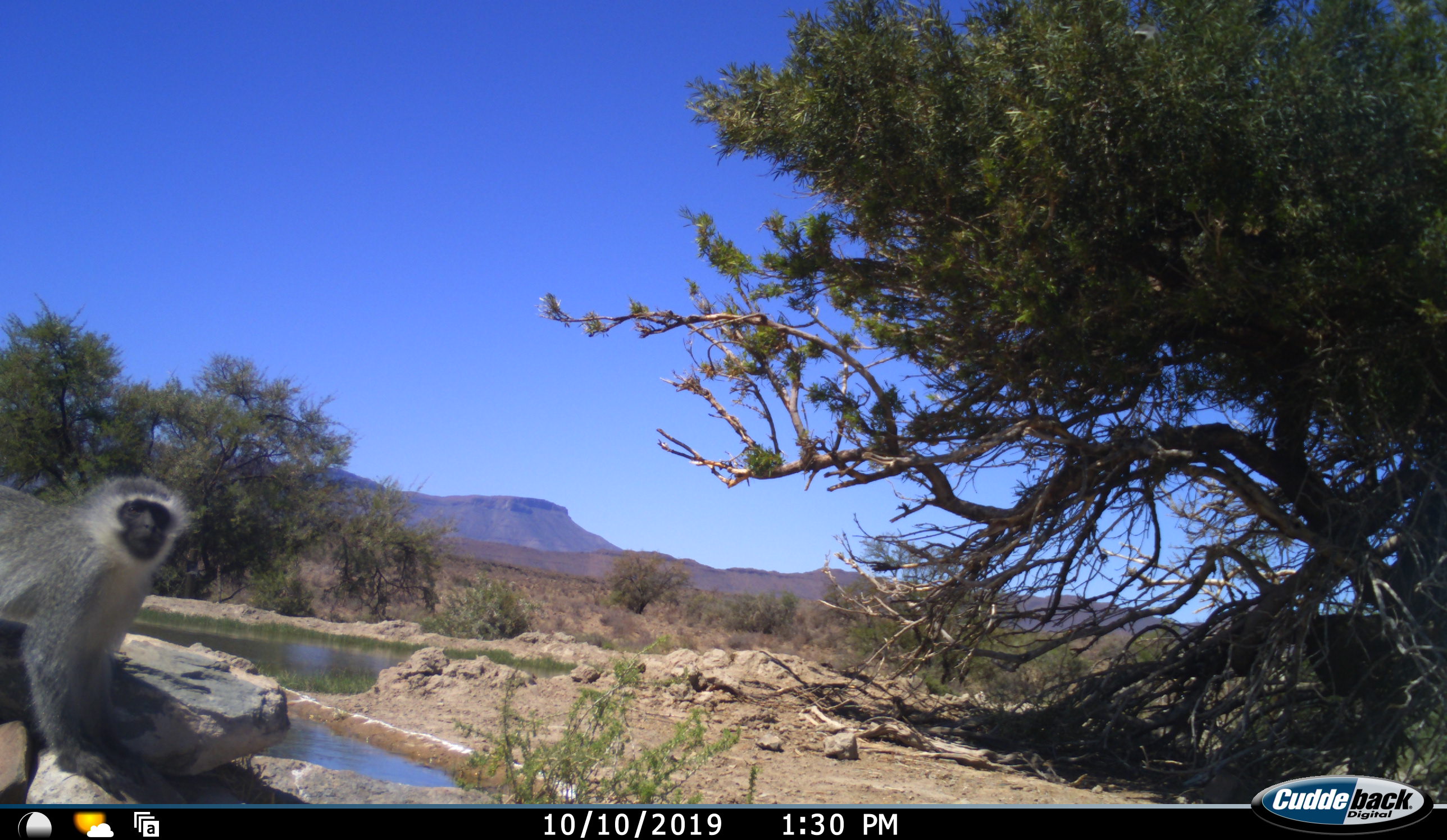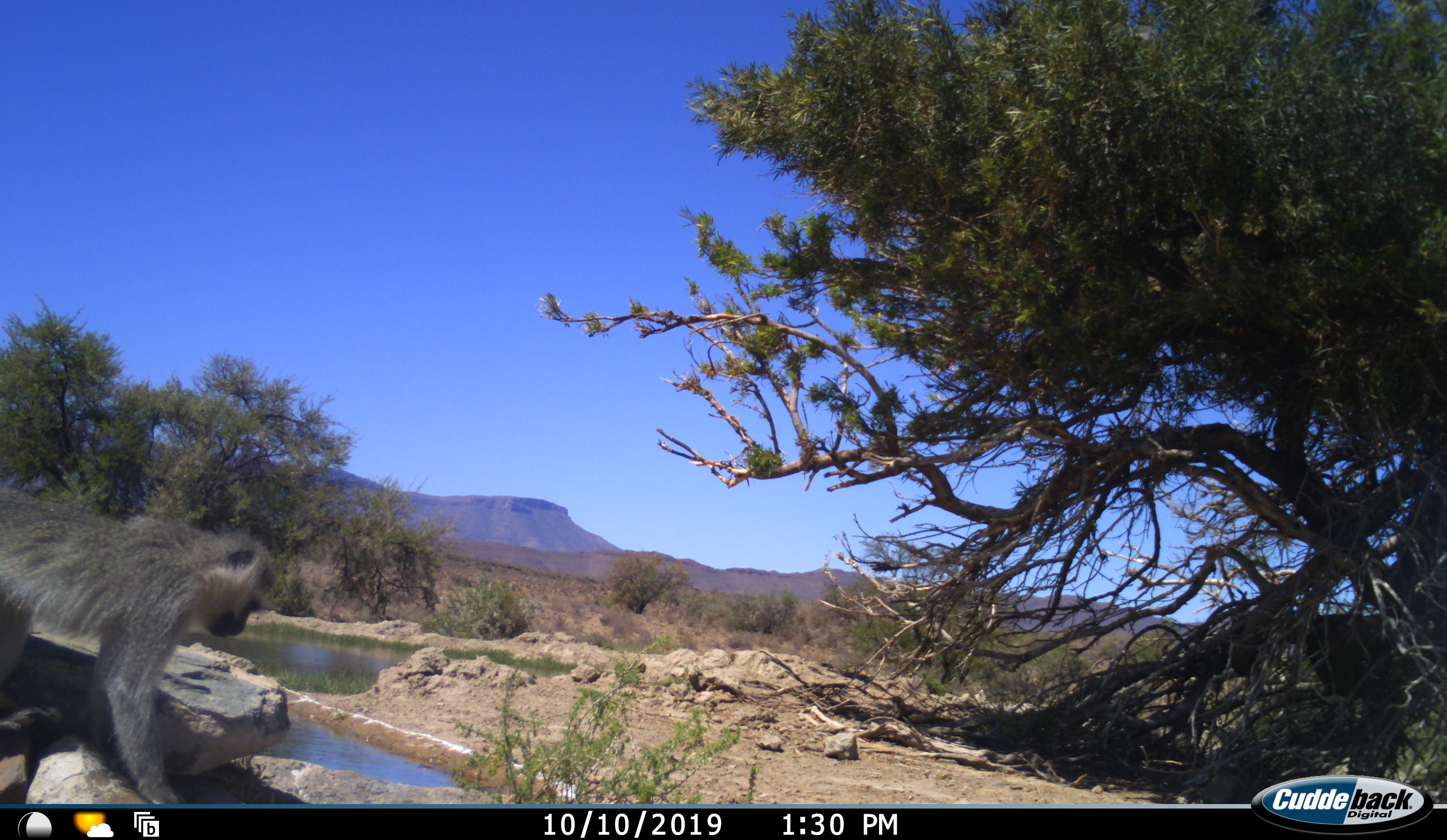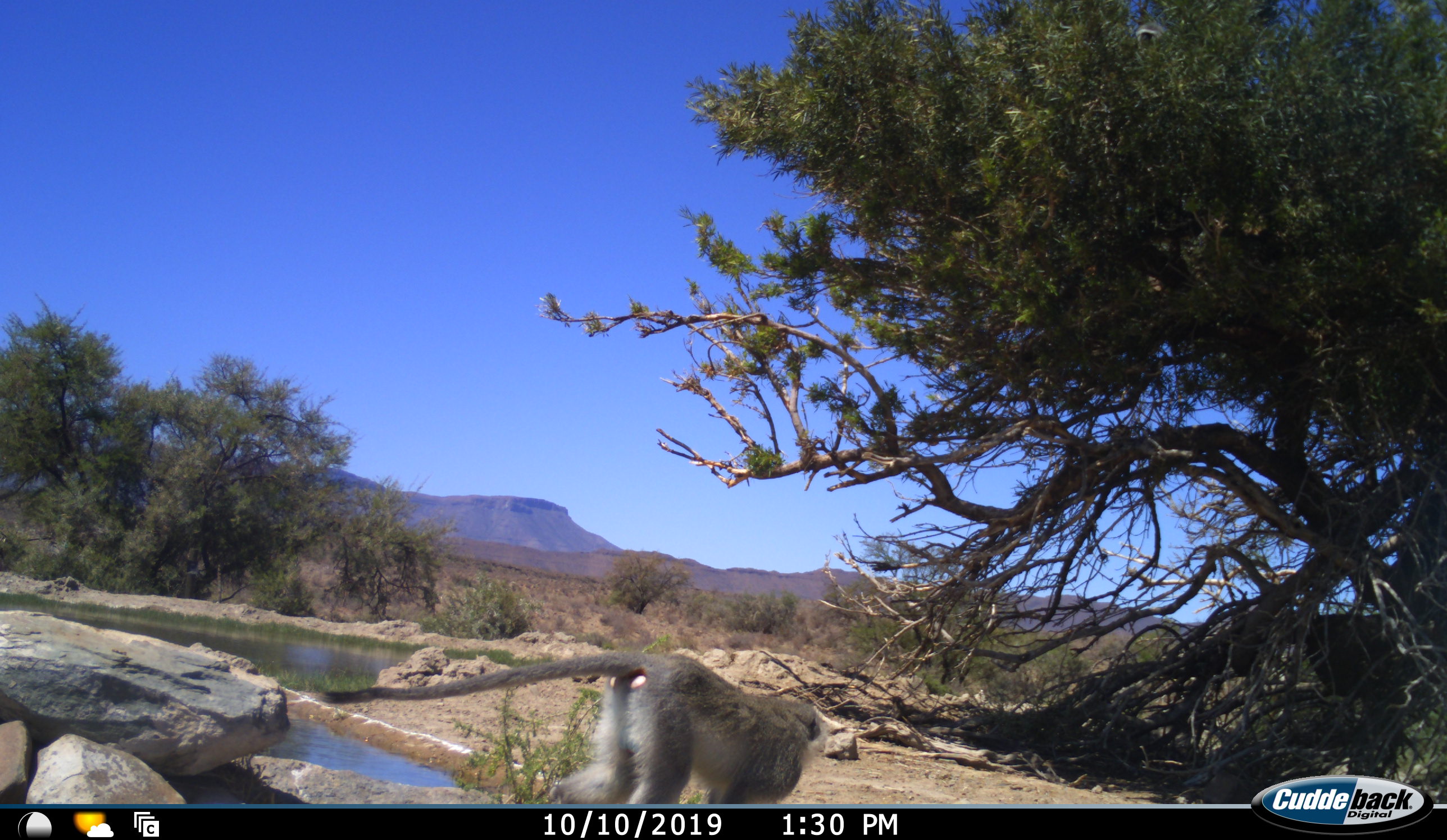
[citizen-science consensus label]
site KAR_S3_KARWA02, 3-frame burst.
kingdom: Animalia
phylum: Chordata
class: Mammalia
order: Primates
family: Cercopithecidae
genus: Chlorocebus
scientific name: Chlorocebus pygerythrus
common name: vervet monkey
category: monkeyvervet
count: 1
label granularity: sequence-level